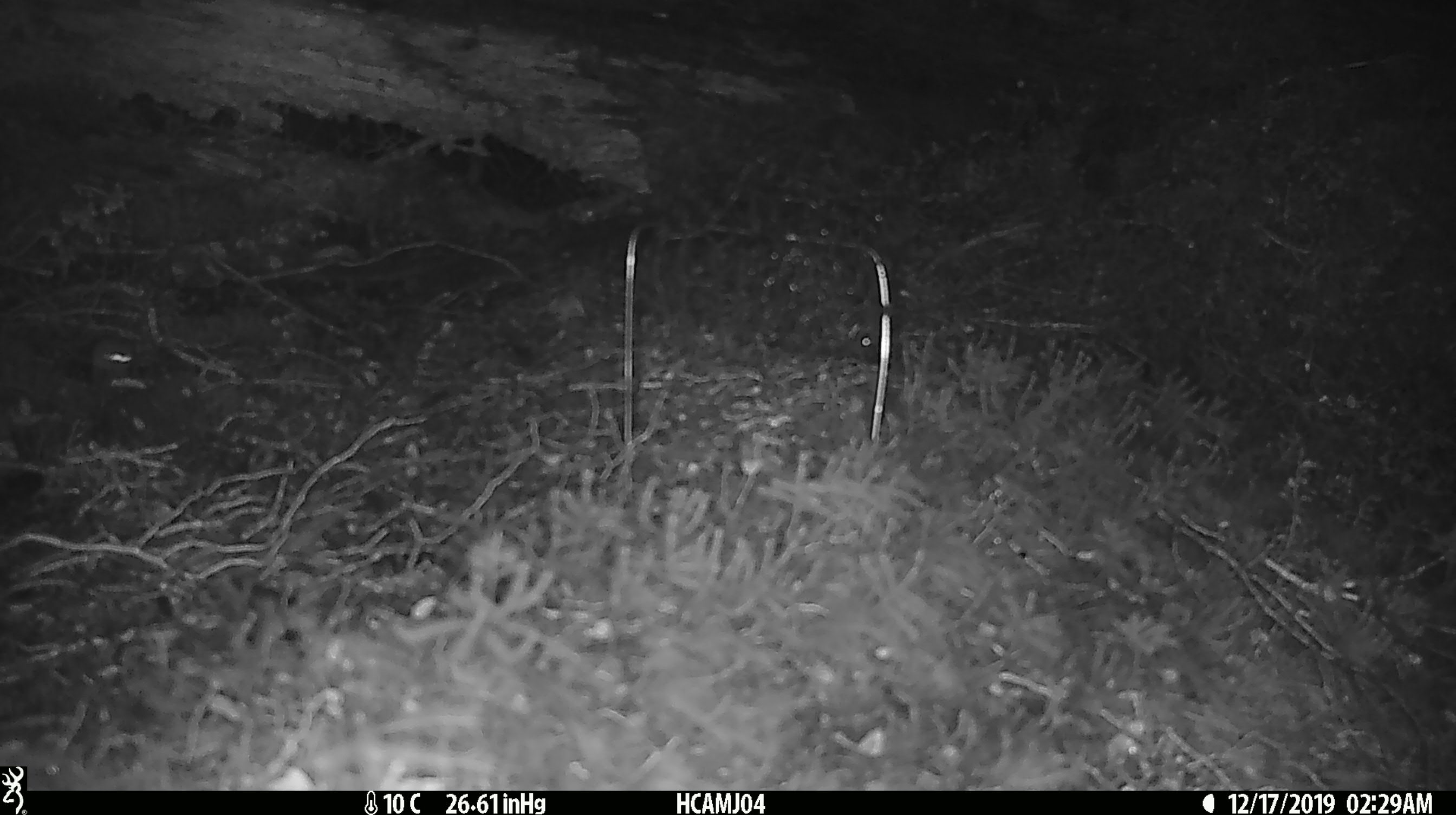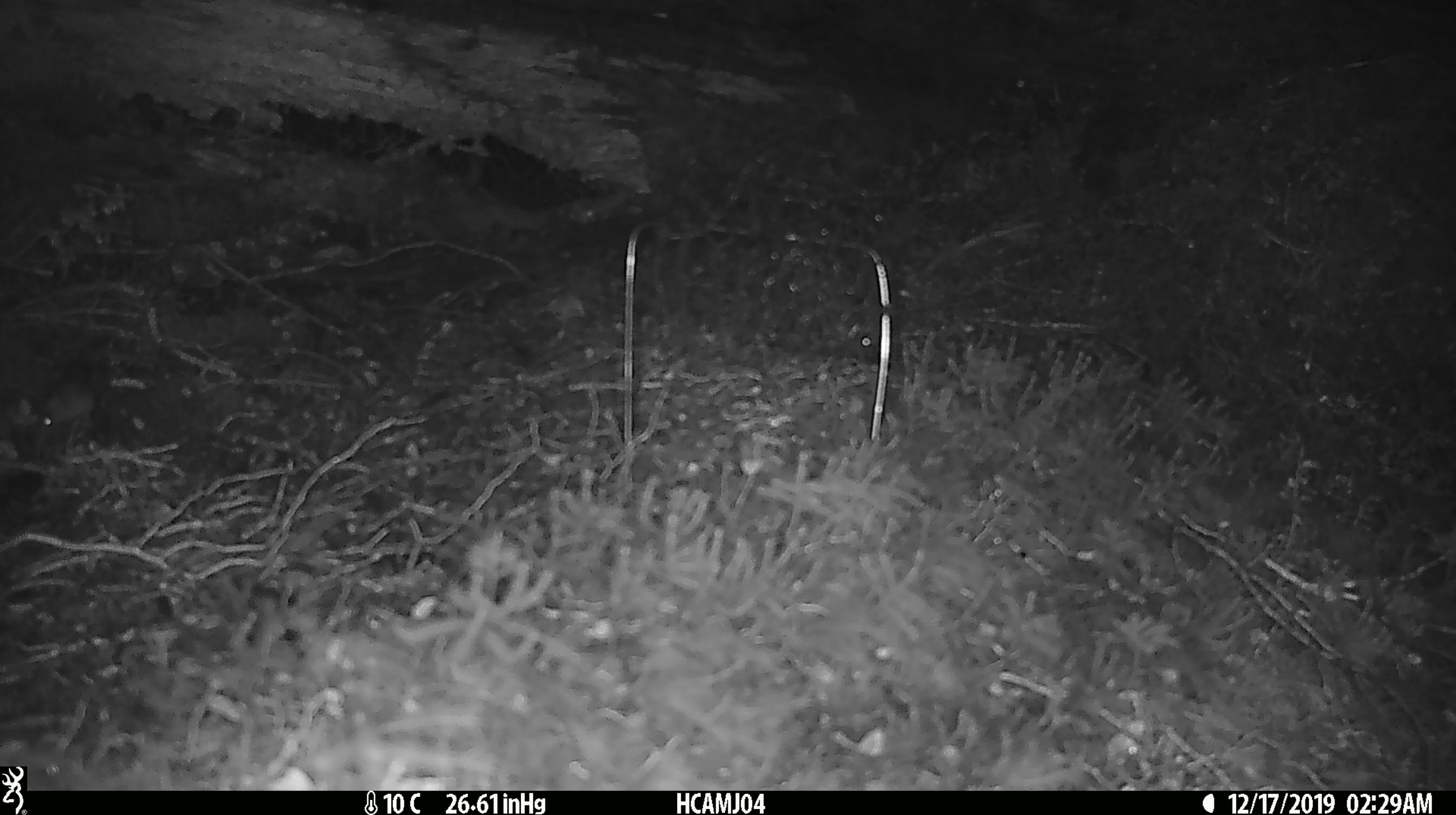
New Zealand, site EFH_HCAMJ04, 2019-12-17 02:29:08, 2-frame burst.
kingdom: Animalia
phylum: Chordata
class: Mammalia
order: Rodentia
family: Muridae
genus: Mus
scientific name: Mus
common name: mouse